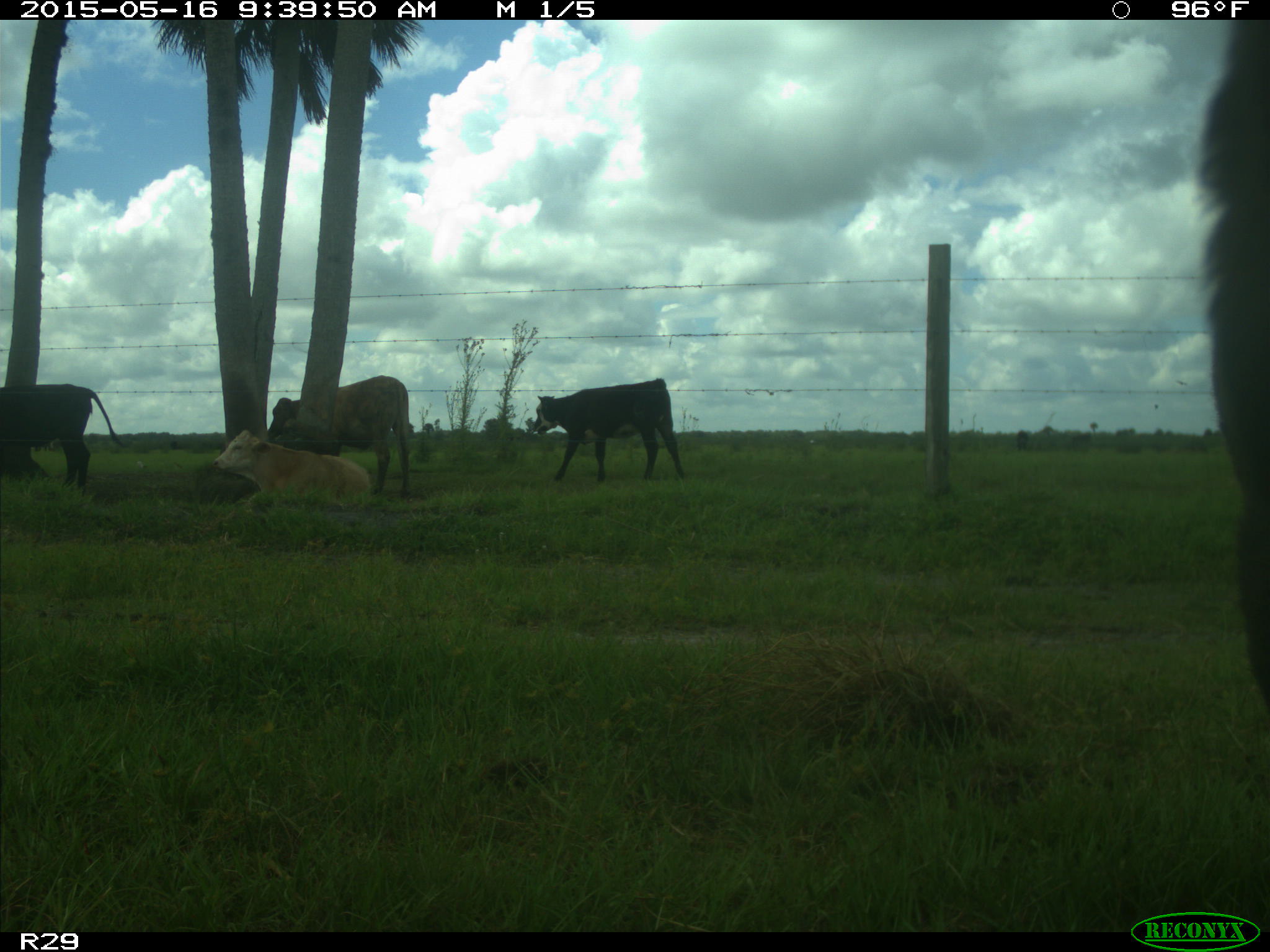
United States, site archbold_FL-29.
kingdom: Animalia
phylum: Chordata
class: Mammalia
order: Artiodactyla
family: Bovidae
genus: Bos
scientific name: Bos taurus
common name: domestic cow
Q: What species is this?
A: Bos taurus (domestic cow).